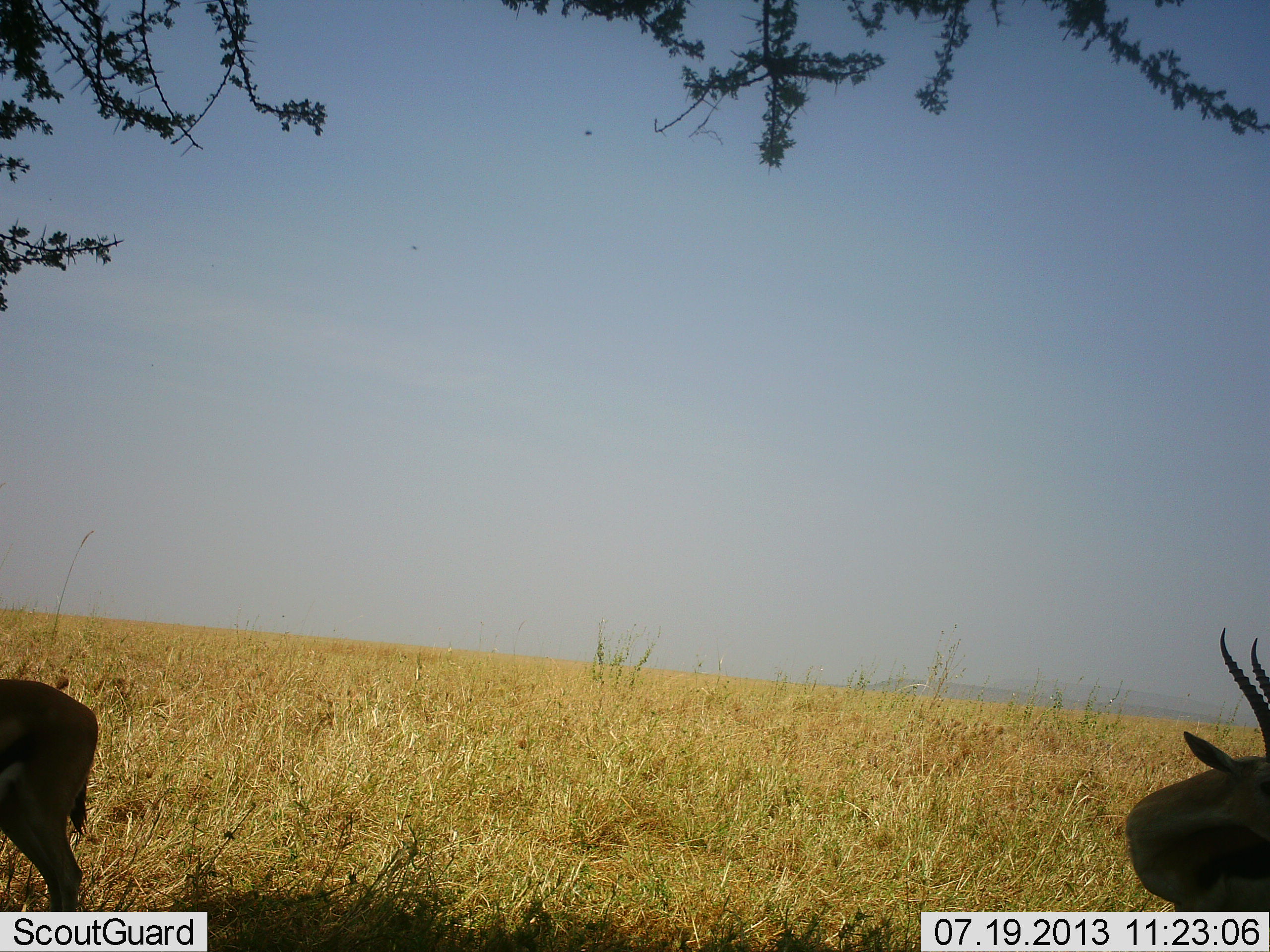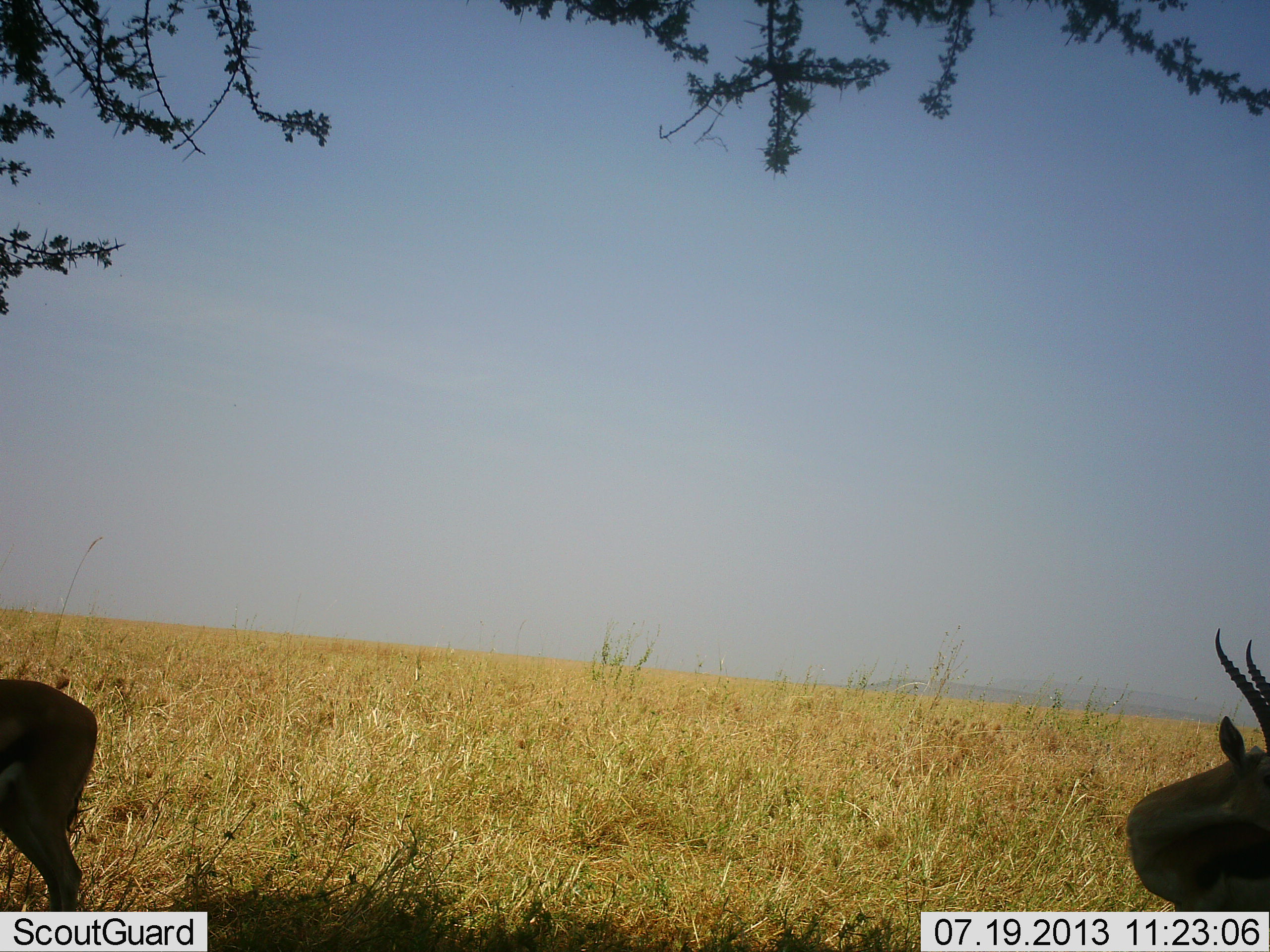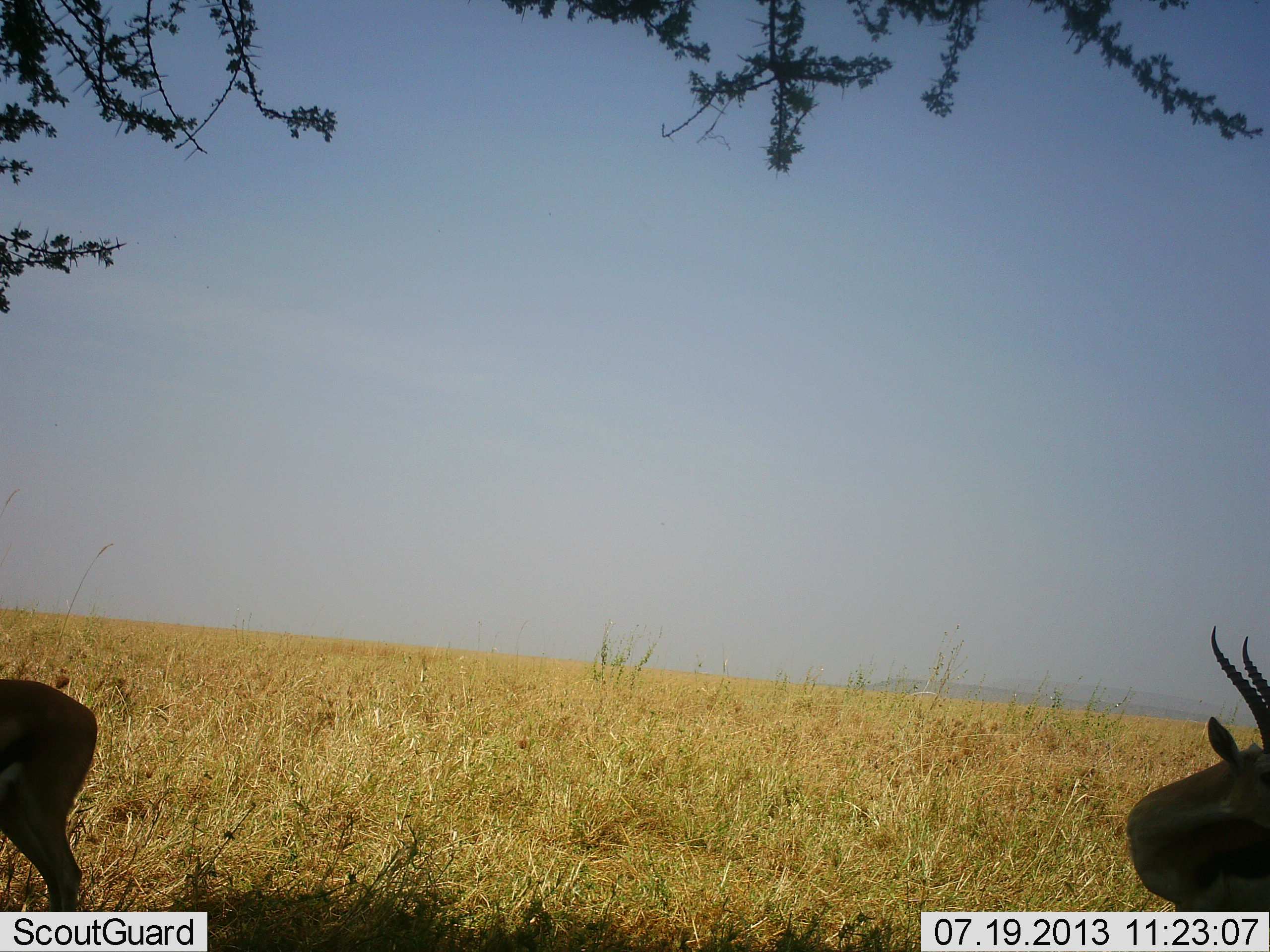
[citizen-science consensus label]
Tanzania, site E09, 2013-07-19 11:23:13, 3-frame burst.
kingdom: Animalia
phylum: Chordata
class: Mammalia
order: Artiodactyla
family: Bovidae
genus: Eudorcas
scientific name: Eudorcas thomsonii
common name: thomson's gazelle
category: gazellethomsons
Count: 2.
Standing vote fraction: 89%.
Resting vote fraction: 11%.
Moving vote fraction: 0%.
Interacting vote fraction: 0%.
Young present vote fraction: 0%.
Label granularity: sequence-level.